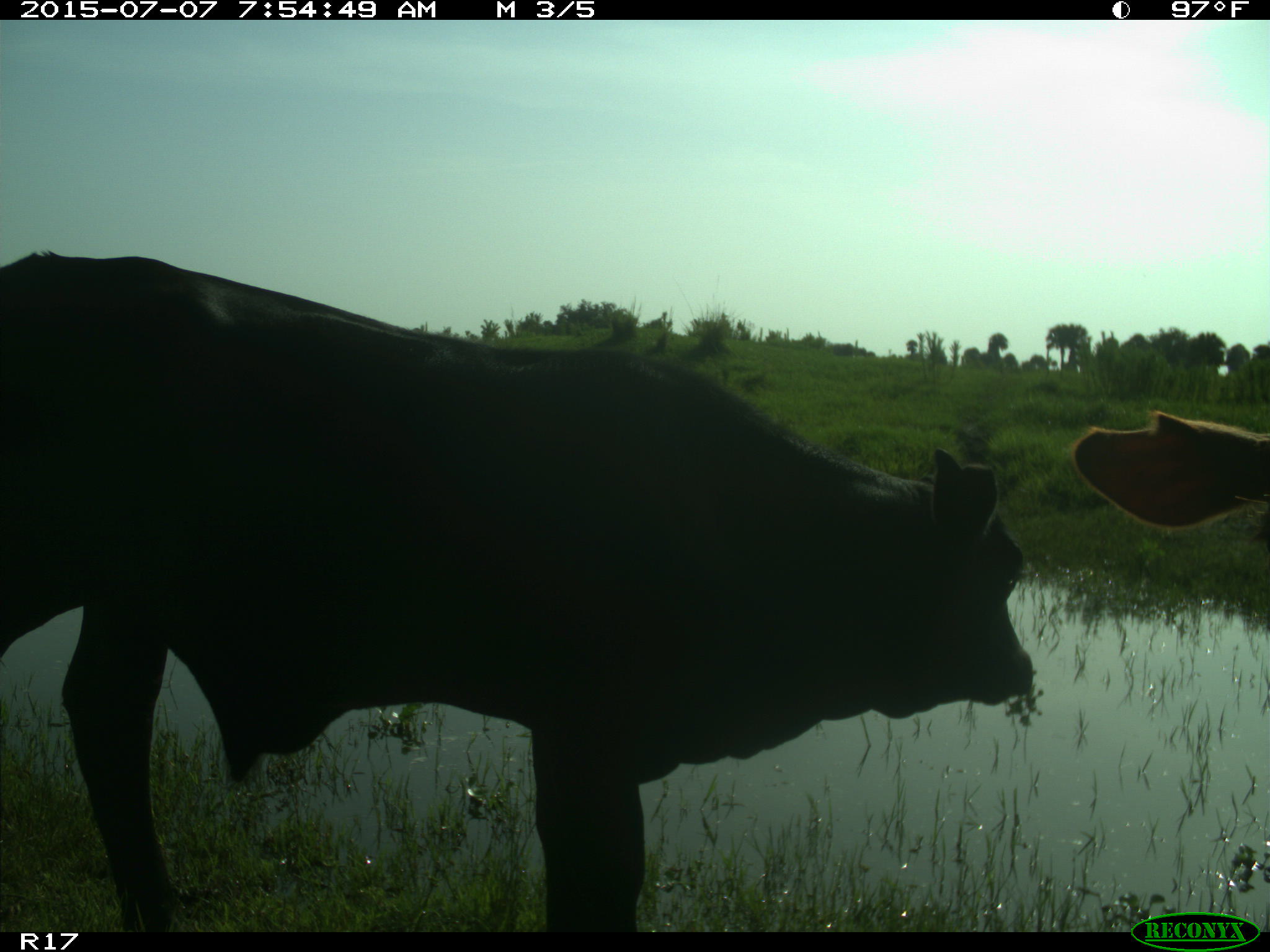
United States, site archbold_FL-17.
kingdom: Animalia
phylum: Chordata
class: Mammalia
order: Artiodactyla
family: Bovidae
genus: Bos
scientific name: Bos taurus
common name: domestic cow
Bos taurus (domestic cow).